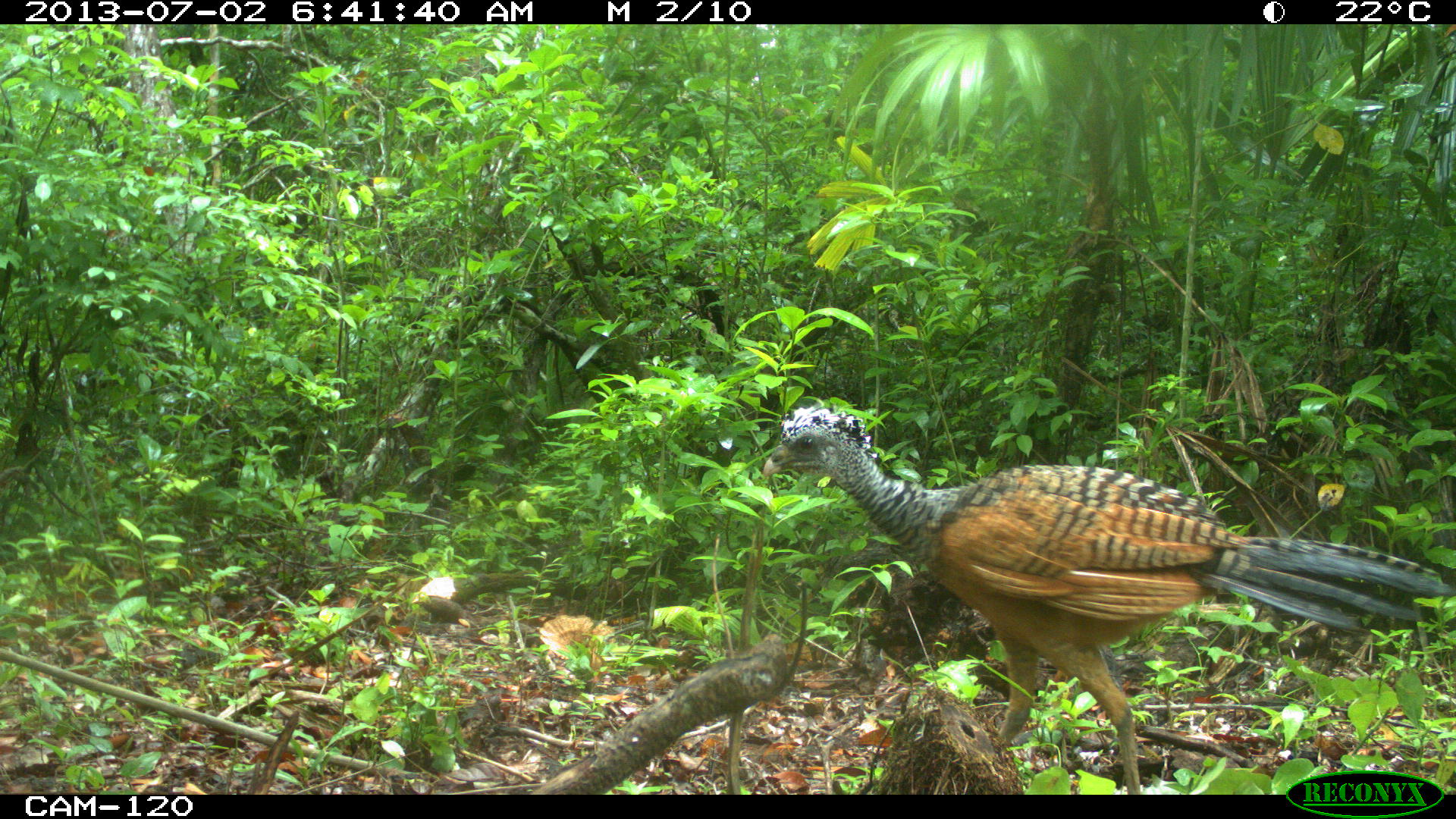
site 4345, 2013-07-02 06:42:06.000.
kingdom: Animalia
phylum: Chordata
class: Aves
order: Galliformes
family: Cracidae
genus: Crax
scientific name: Crax rubra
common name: great curassow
Crax rubra (great curassow), count 2, sex female.